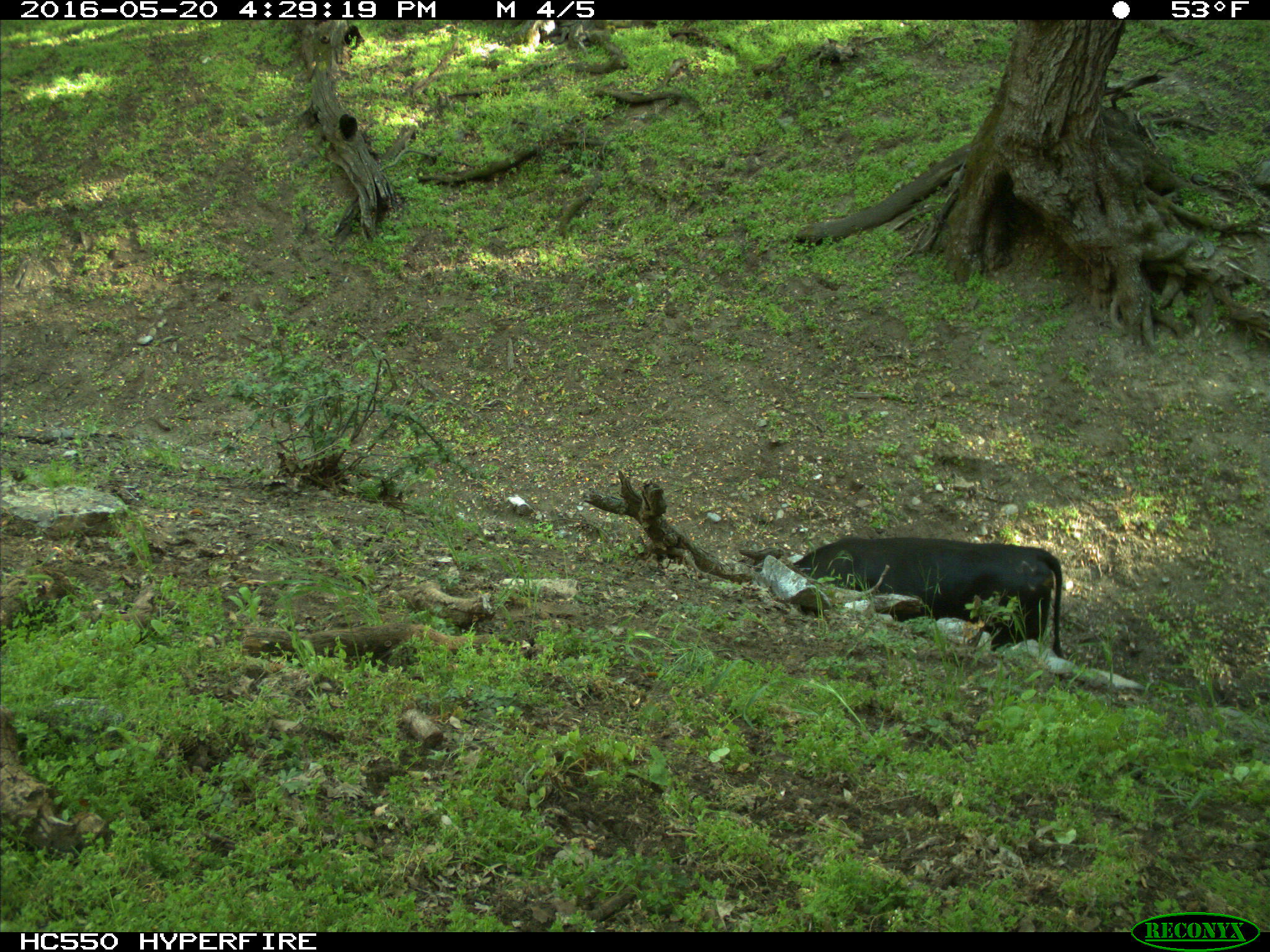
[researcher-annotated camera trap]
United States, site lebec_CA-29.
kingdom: Animalia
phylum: Chordata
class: Mammalia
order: Artiodactyla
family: Bovidae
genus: Bos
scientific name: Bos taurus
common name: domestic cow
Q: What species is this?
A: Bos taurus (domestic cow).